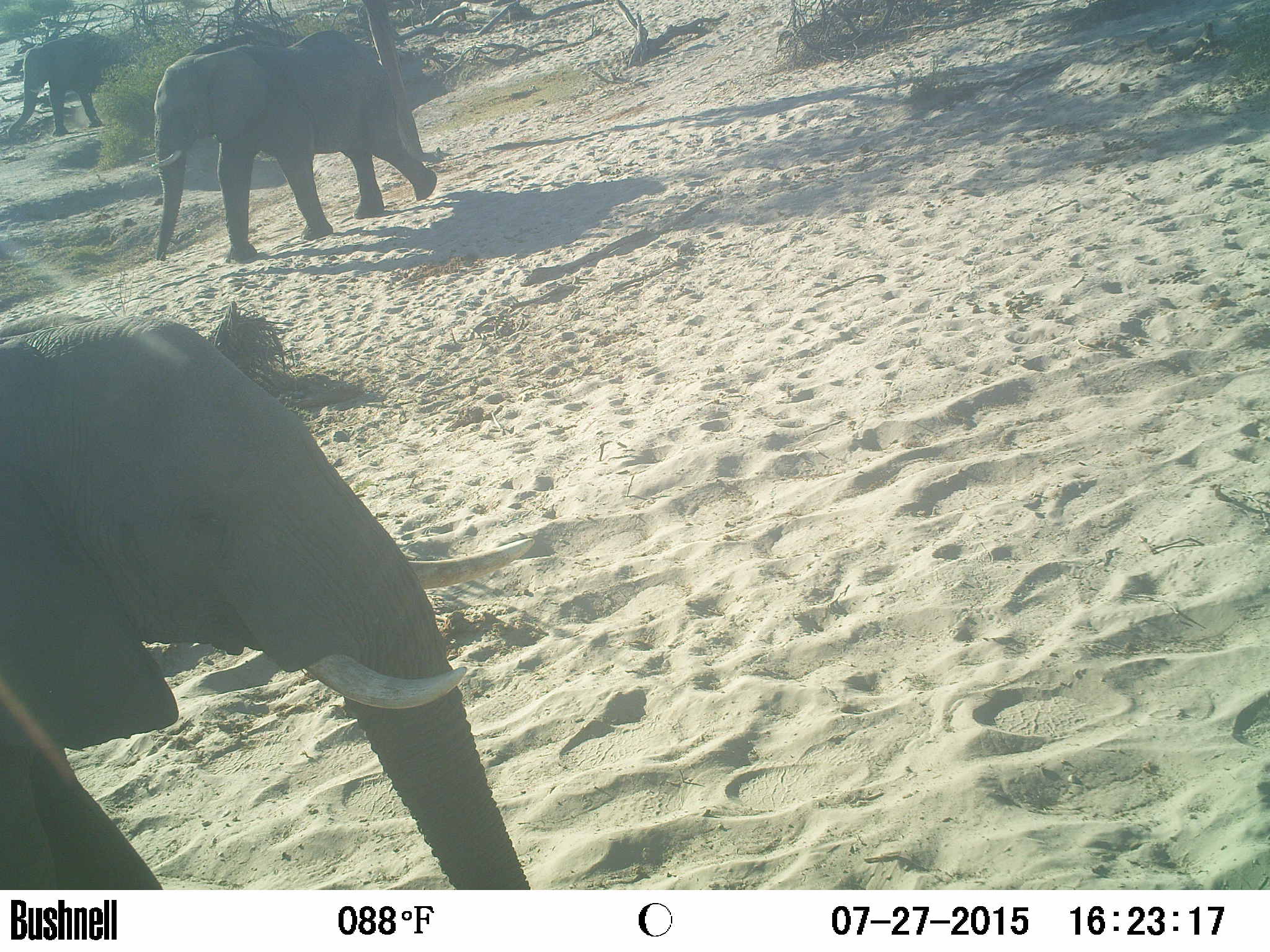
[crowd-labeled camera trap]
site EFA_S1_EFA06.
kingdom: Animalia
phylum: Chordata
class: Mammalia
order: Proboscidea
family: Elephantidae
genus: Loxodonta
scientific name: Loxodonta africana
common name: african bush elephant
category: elephant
Elephant (african bush elephant) (Loxodonta africana), count 4. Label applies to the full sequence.